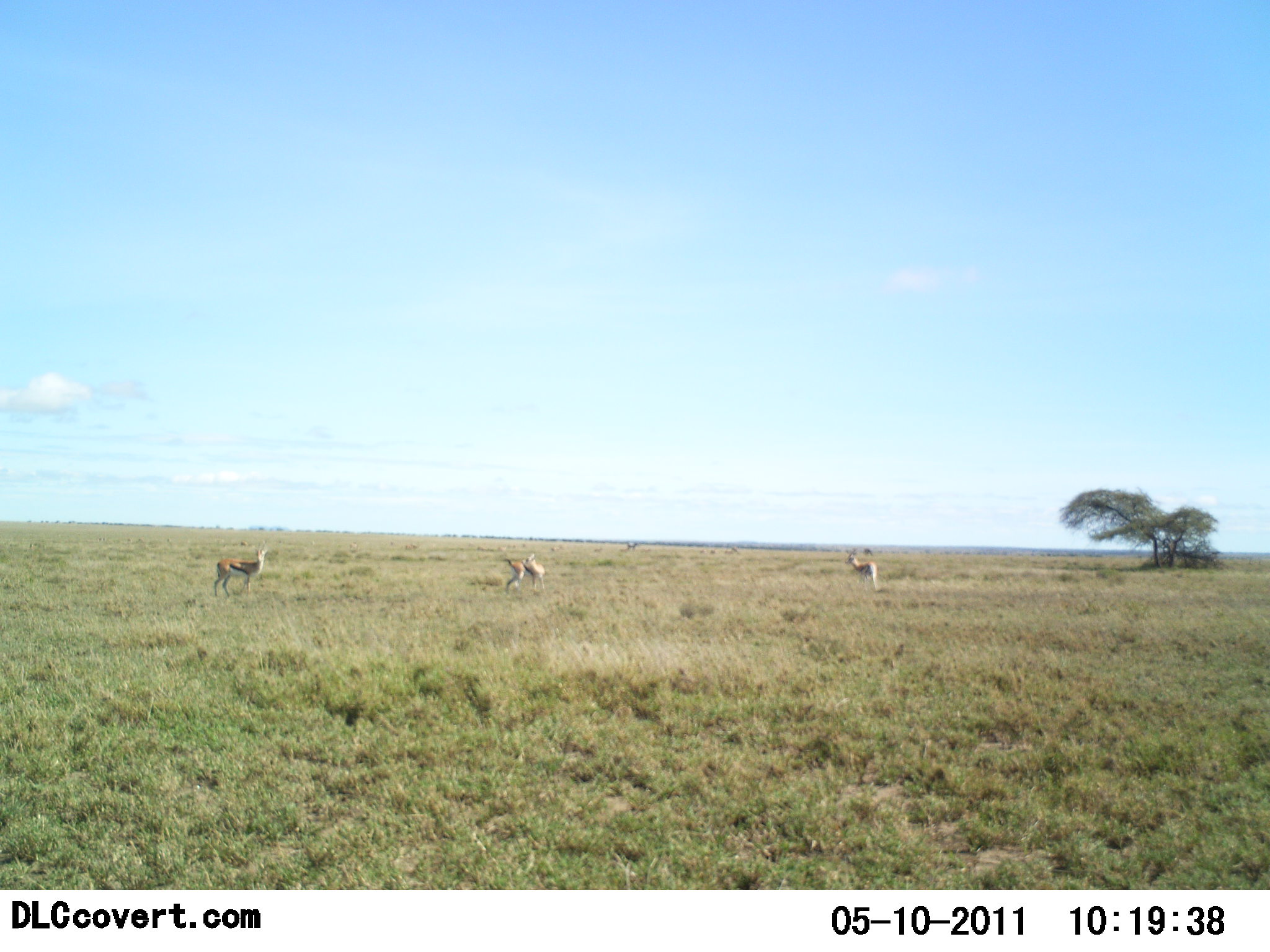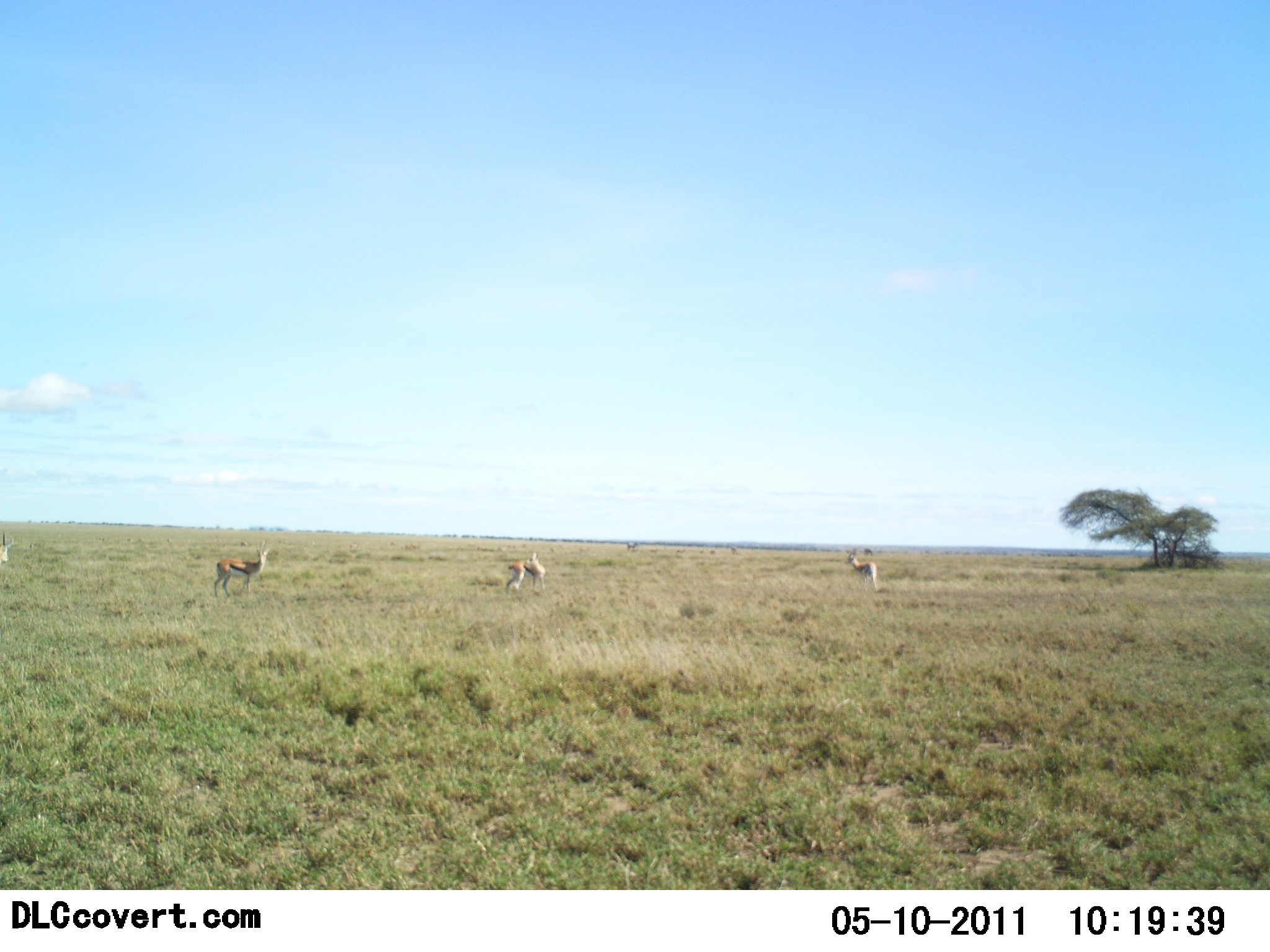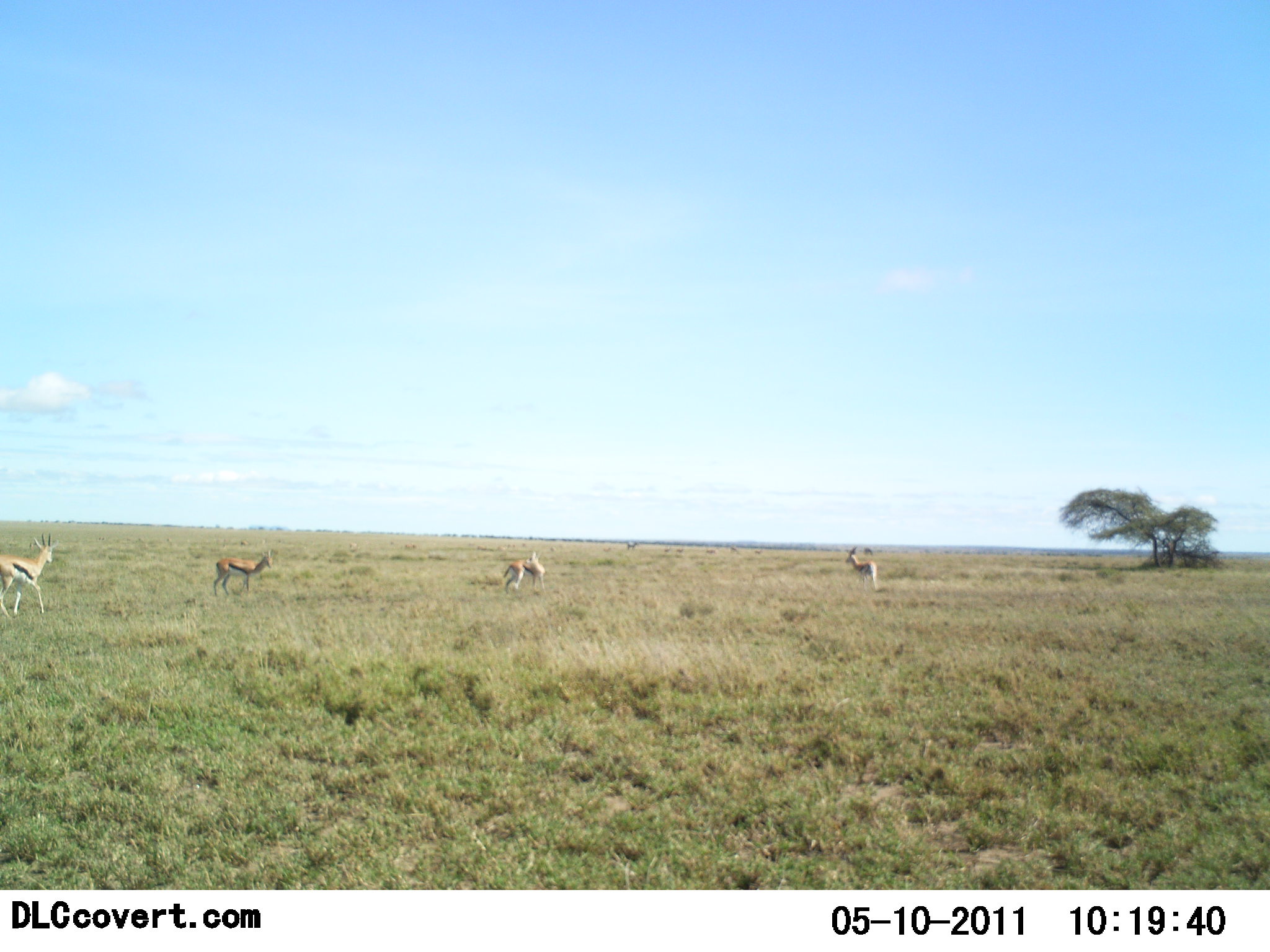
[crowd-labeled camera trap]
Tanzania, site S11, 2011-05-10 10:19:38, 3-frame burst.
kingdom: Animalia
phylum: Chordata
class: Mammalia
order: Artiodactyla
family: Bovidae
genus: Eudorcas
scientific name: Eudorcas thomsonii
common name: thomson's gazelle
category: gazellethomsons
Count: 4.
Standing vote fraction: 67%.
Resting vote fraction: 0%.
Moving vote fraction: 50%.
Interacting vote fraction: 0%.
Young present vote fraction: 0%.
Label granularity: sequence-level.